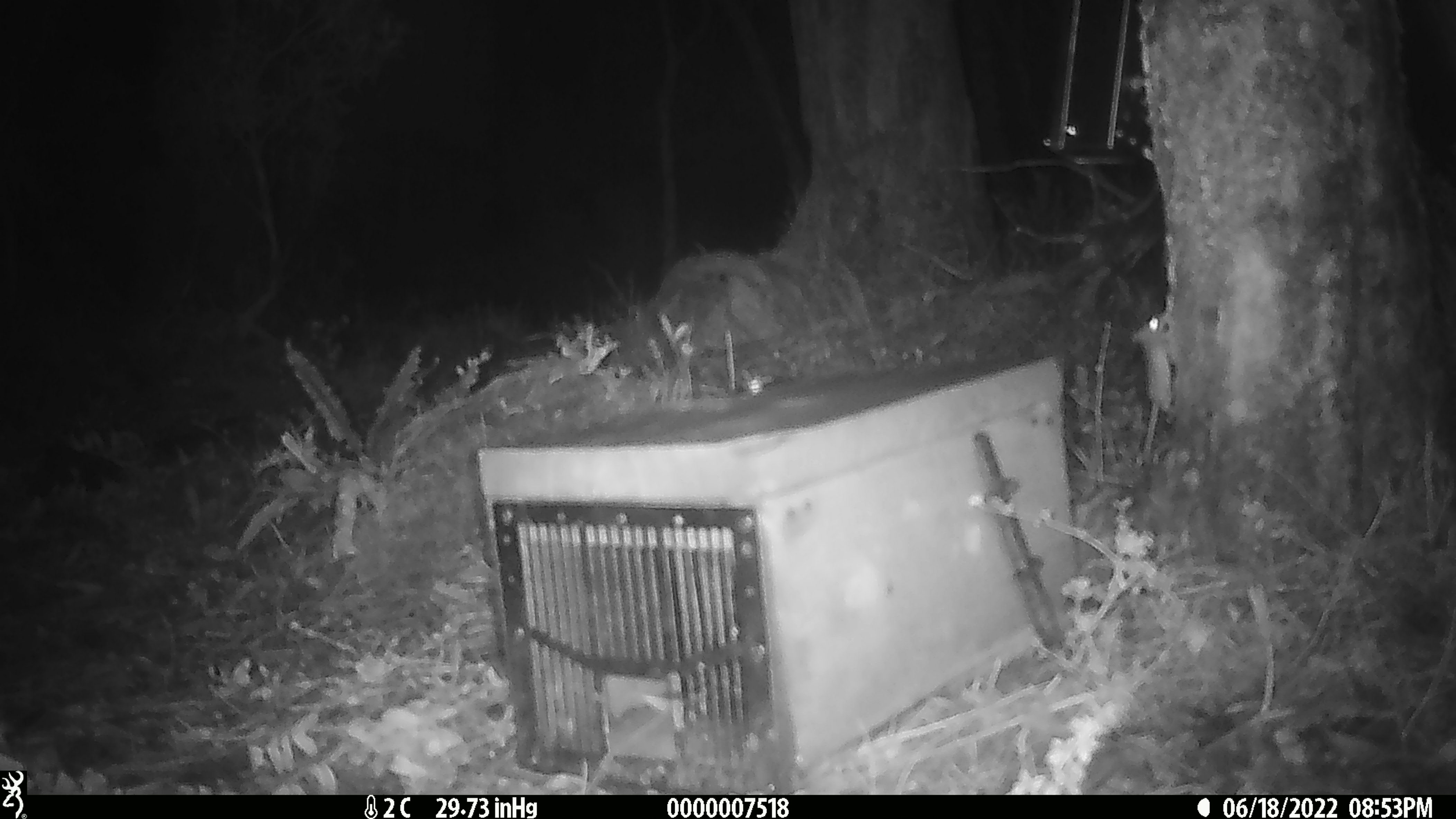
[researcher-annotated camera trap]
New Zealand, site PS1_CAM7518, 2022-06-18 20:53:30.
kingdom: Animalia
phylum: Chordata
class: Mammalia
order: Rodentia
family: Muridae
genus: Mus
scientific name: Mus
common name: mouse